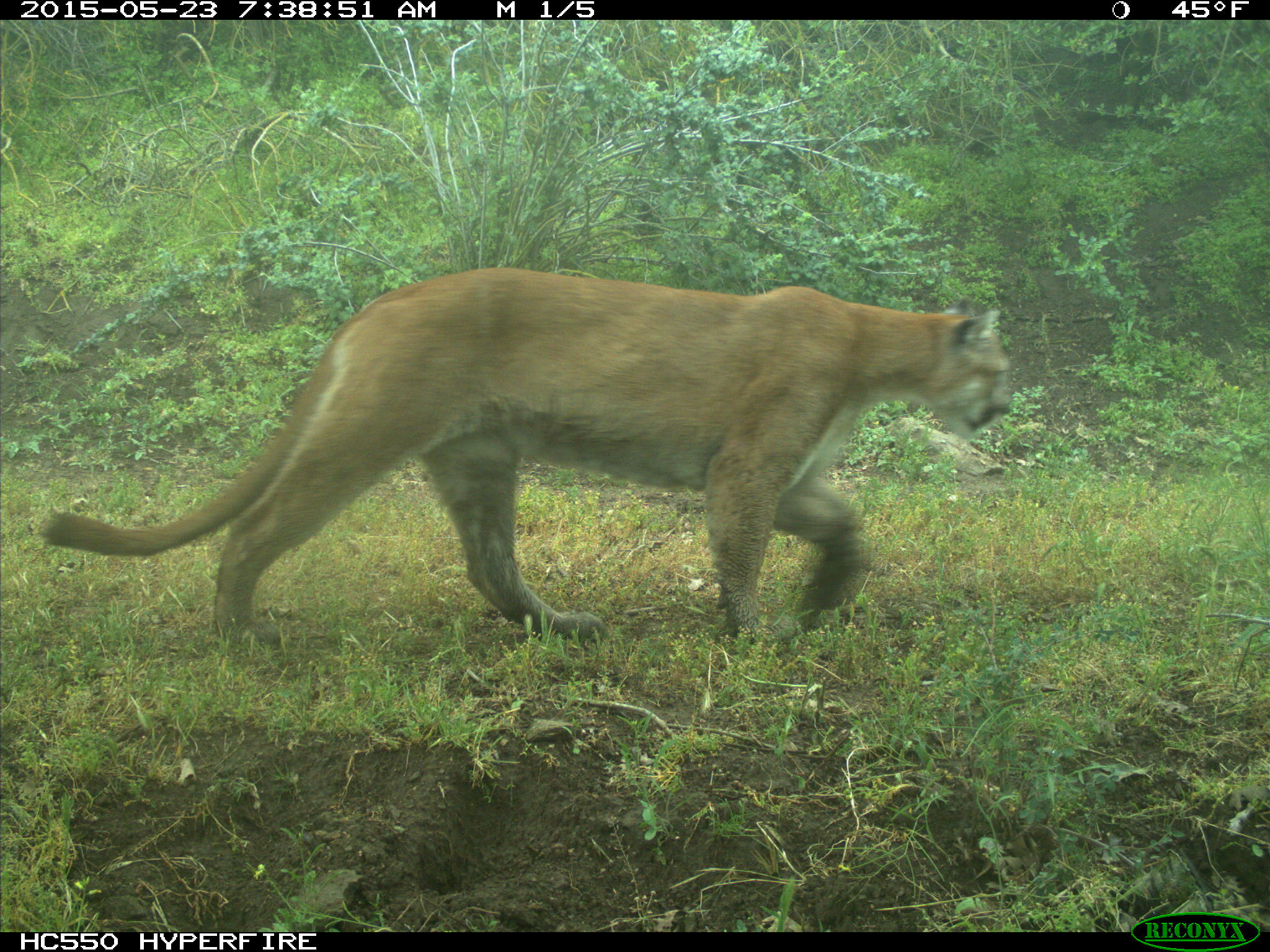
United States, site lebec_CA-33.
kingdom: Animalia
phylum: Chordata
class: Mammalia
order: Carnivora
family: Felidae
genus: Puma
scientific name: Puma concolor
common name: mountain lion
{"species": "Puma concolor (mountain lion)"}